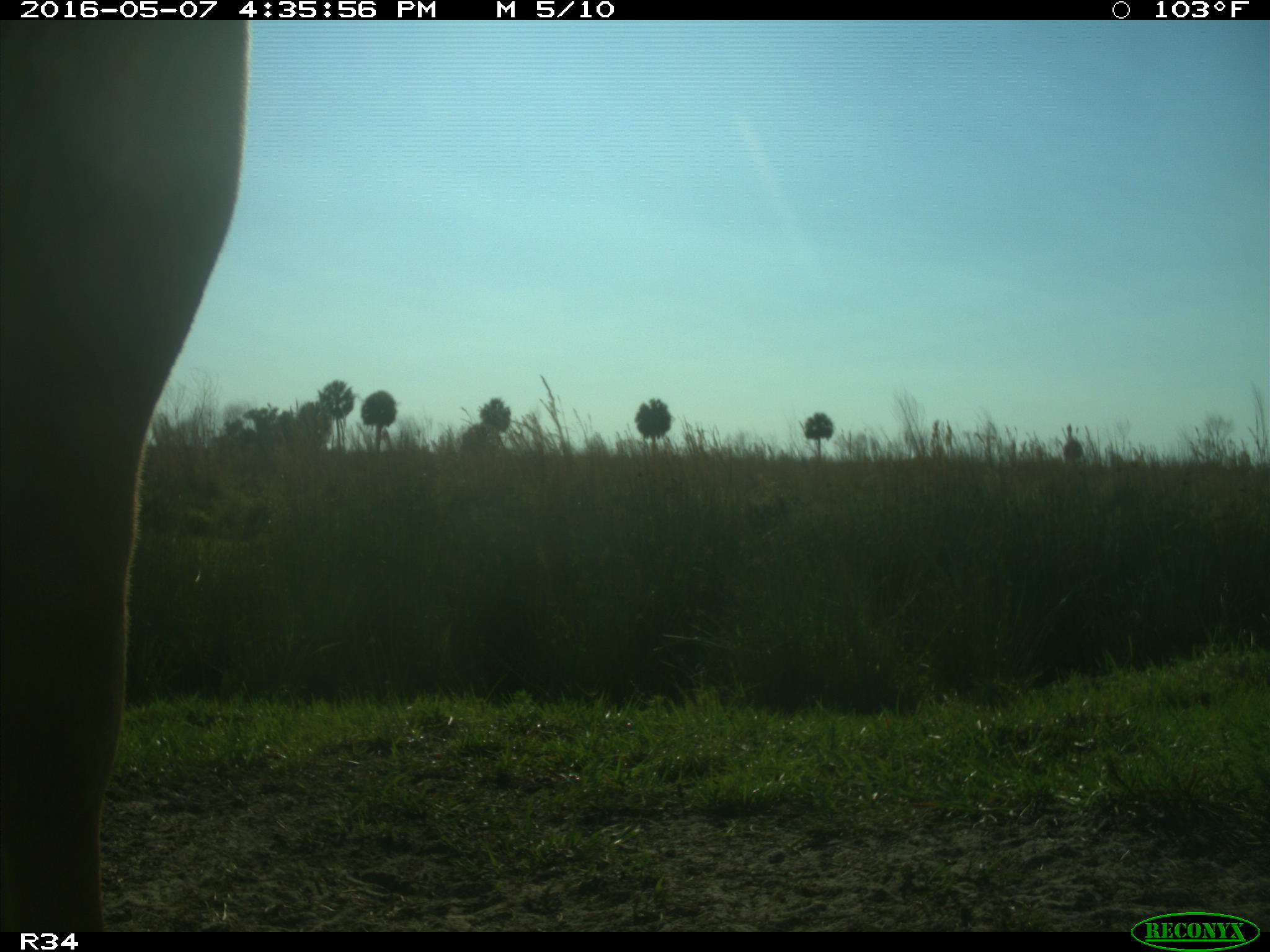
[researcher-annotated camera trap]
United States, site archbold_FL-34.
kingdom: Animalia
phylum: Chordata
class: Mammalia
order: Artiodactyla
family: Bovidae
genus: Bos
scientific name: Bos taurus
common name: domestic cow